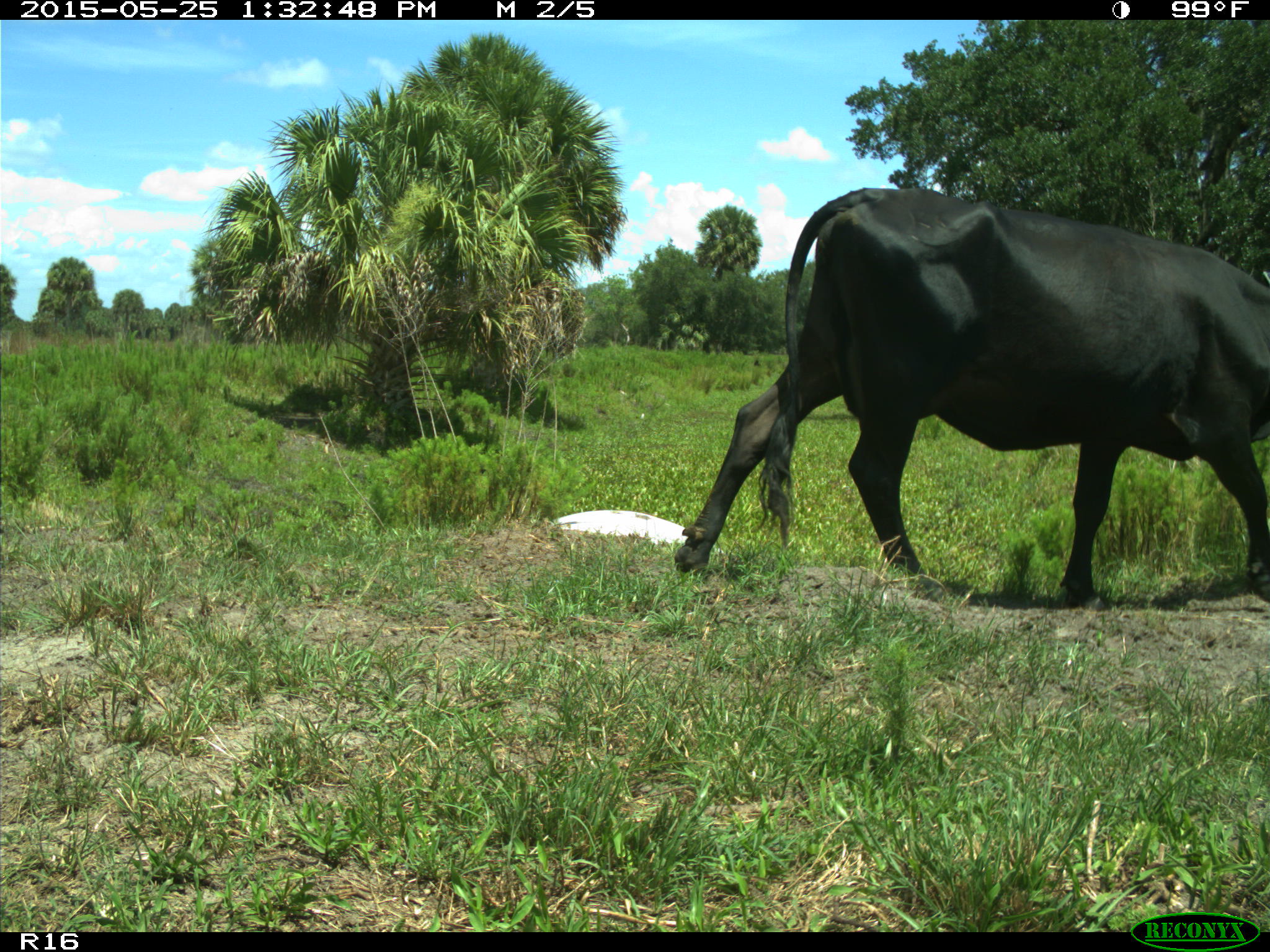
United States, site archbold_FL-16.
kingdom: Animalia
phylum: Chordata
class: Mammalia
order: Artiodactyla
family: Bovidae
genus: Bos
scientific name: Bos taurus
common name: domestic cow